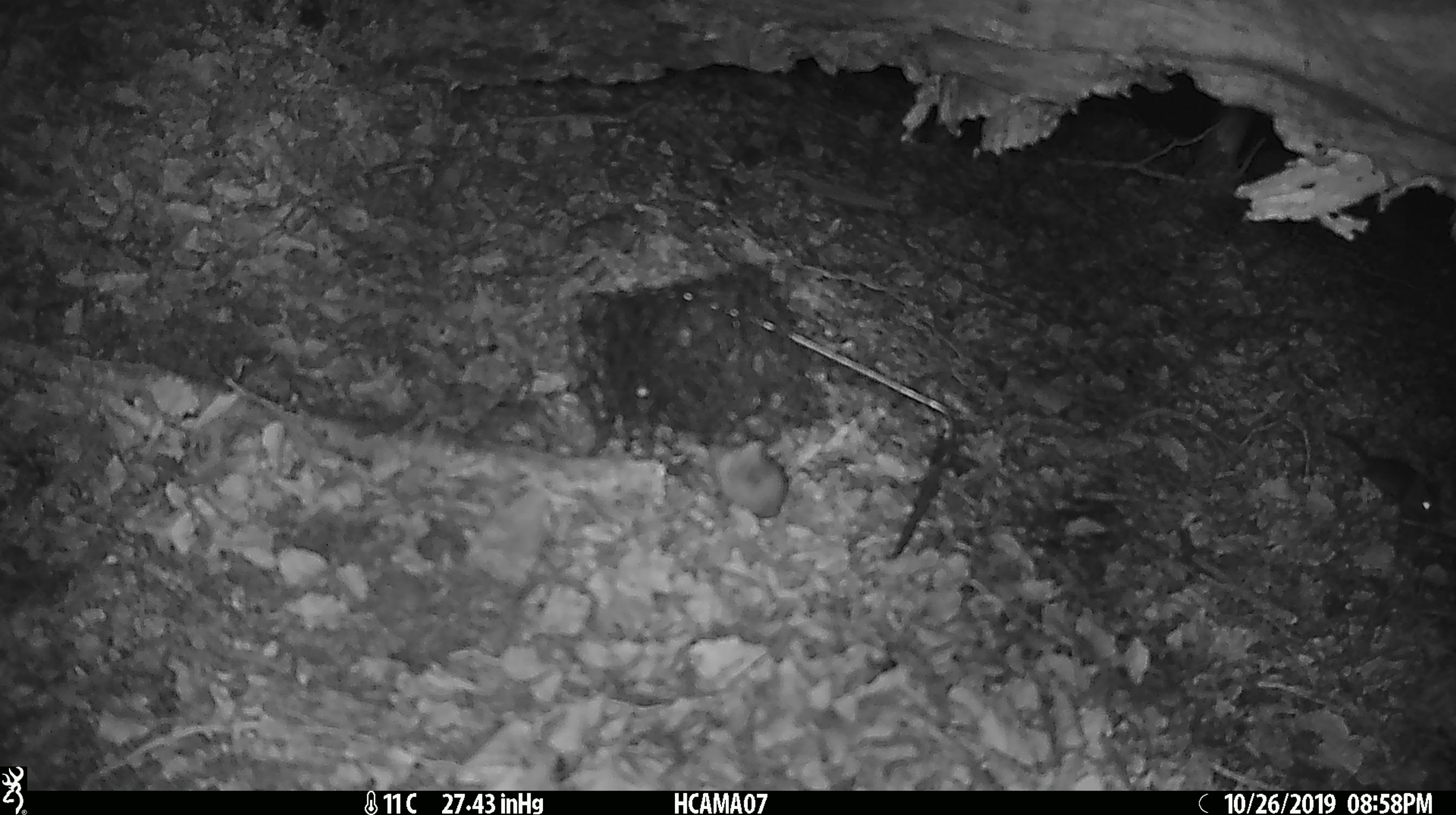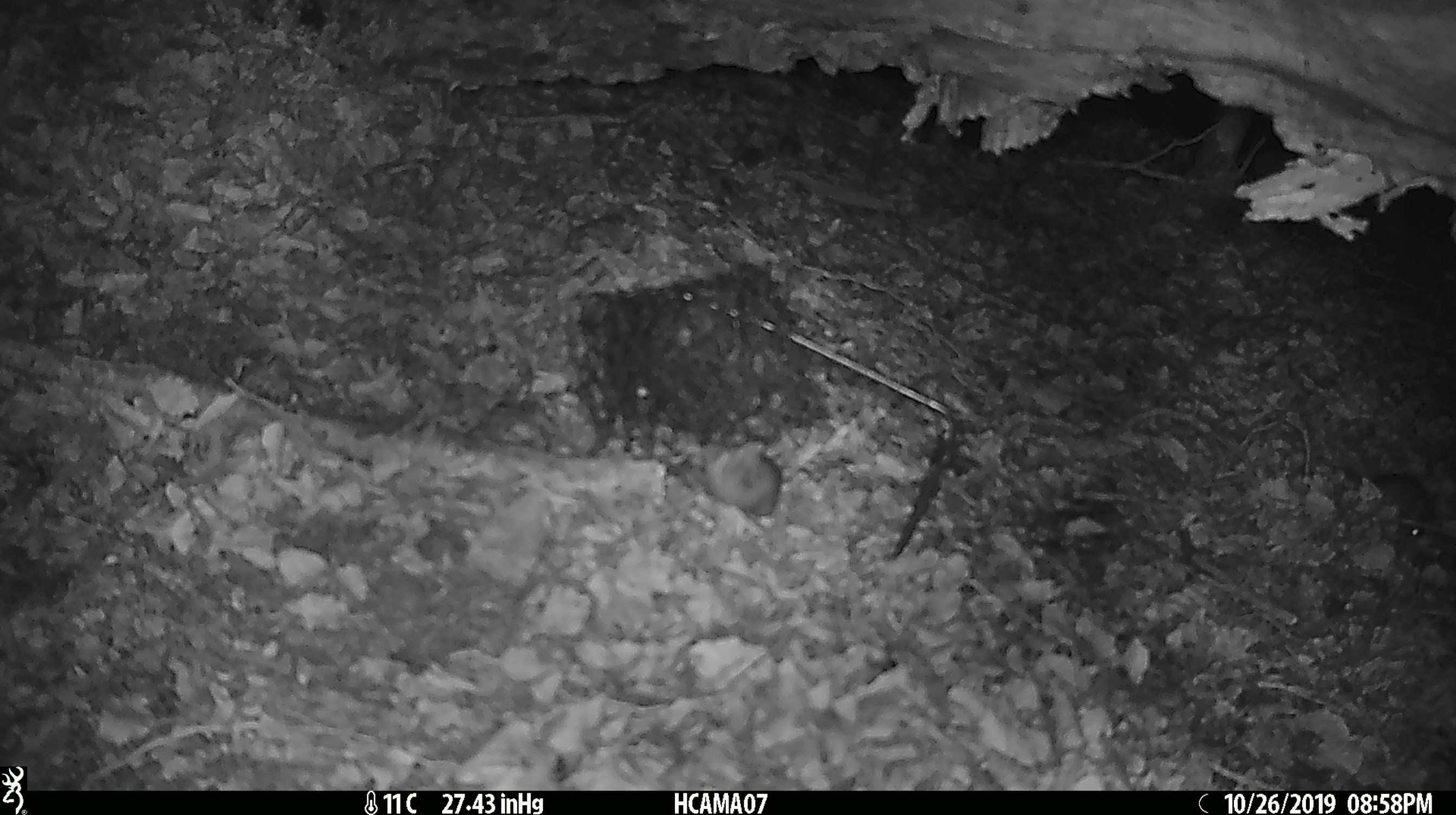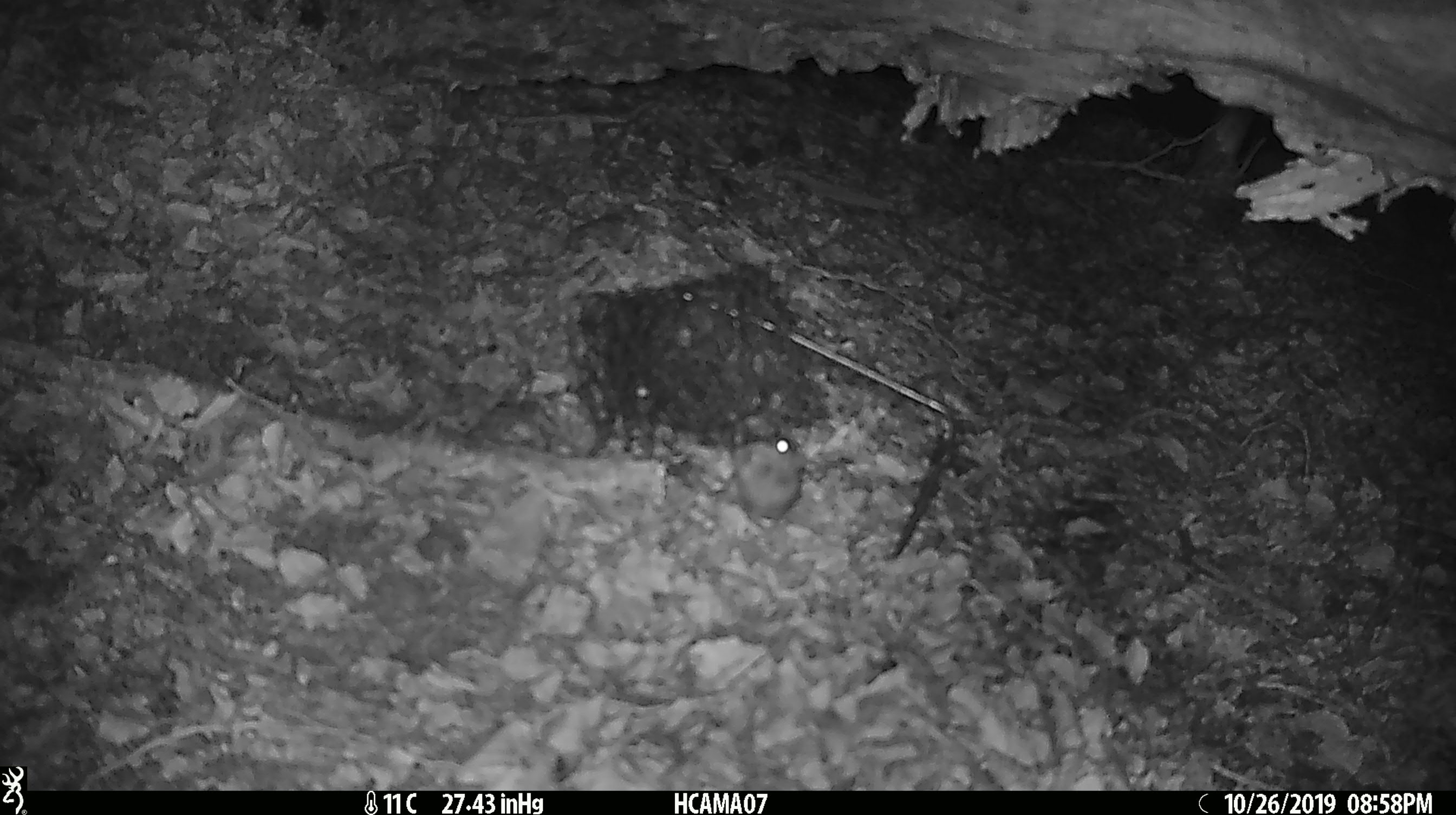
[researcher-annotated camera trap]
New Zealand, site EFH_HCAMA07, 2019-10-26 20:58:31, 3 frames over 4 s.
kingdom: Animalia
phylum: Chordata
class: Mammalia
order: Rodentia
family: Muridae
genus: Mus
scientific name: Mus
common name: mouse